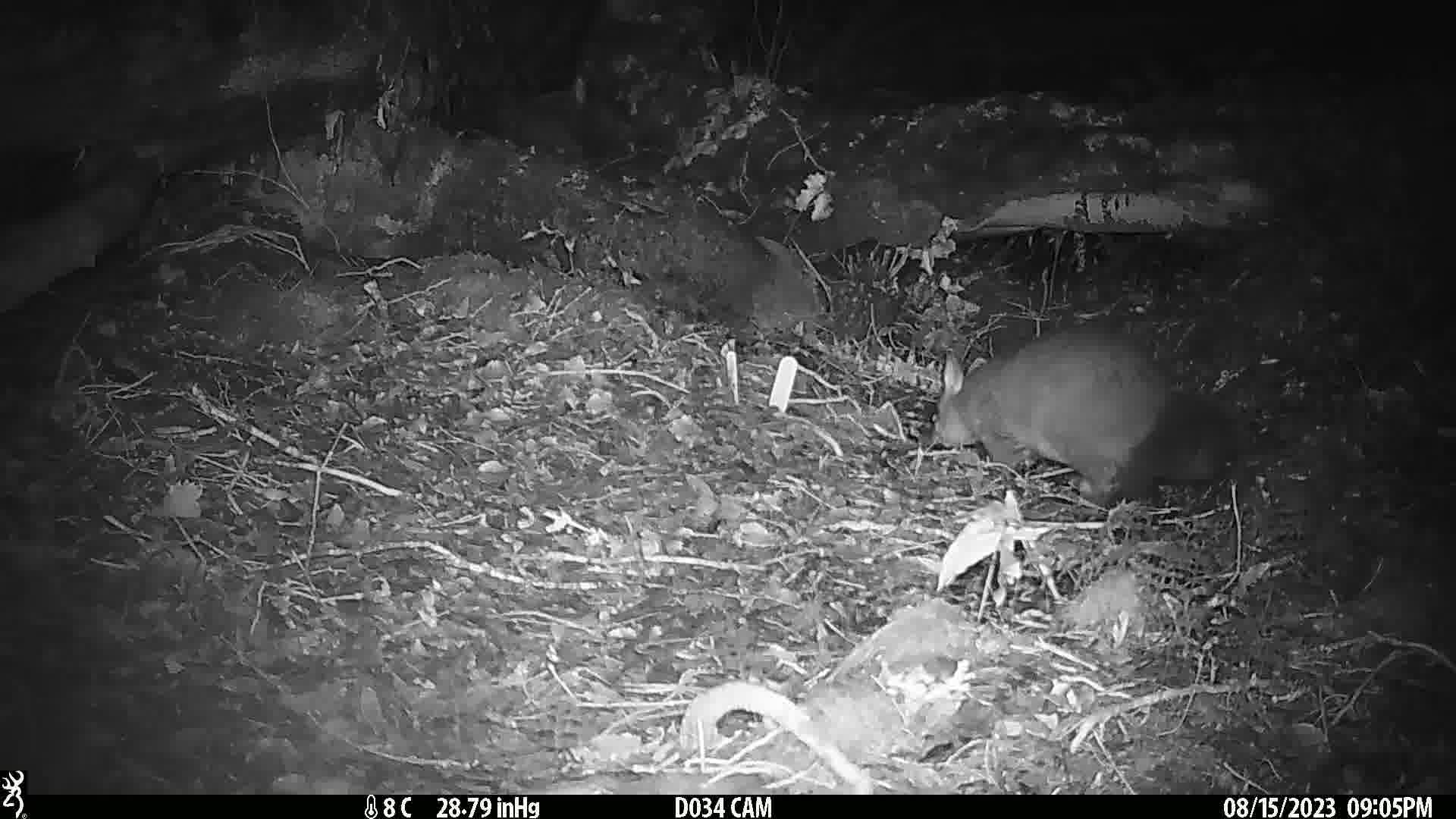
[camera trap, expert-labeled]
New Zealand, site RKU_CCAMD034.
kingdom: Animalia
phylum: Chordata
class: Mammalia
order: Diprotodontia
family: Phalangeridae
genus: Trichosurus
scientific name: Trichosurus vulpecula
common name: common brushtail possum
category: possum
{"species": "possum (common brushtail possum) (Trichosurus vulpecula)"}